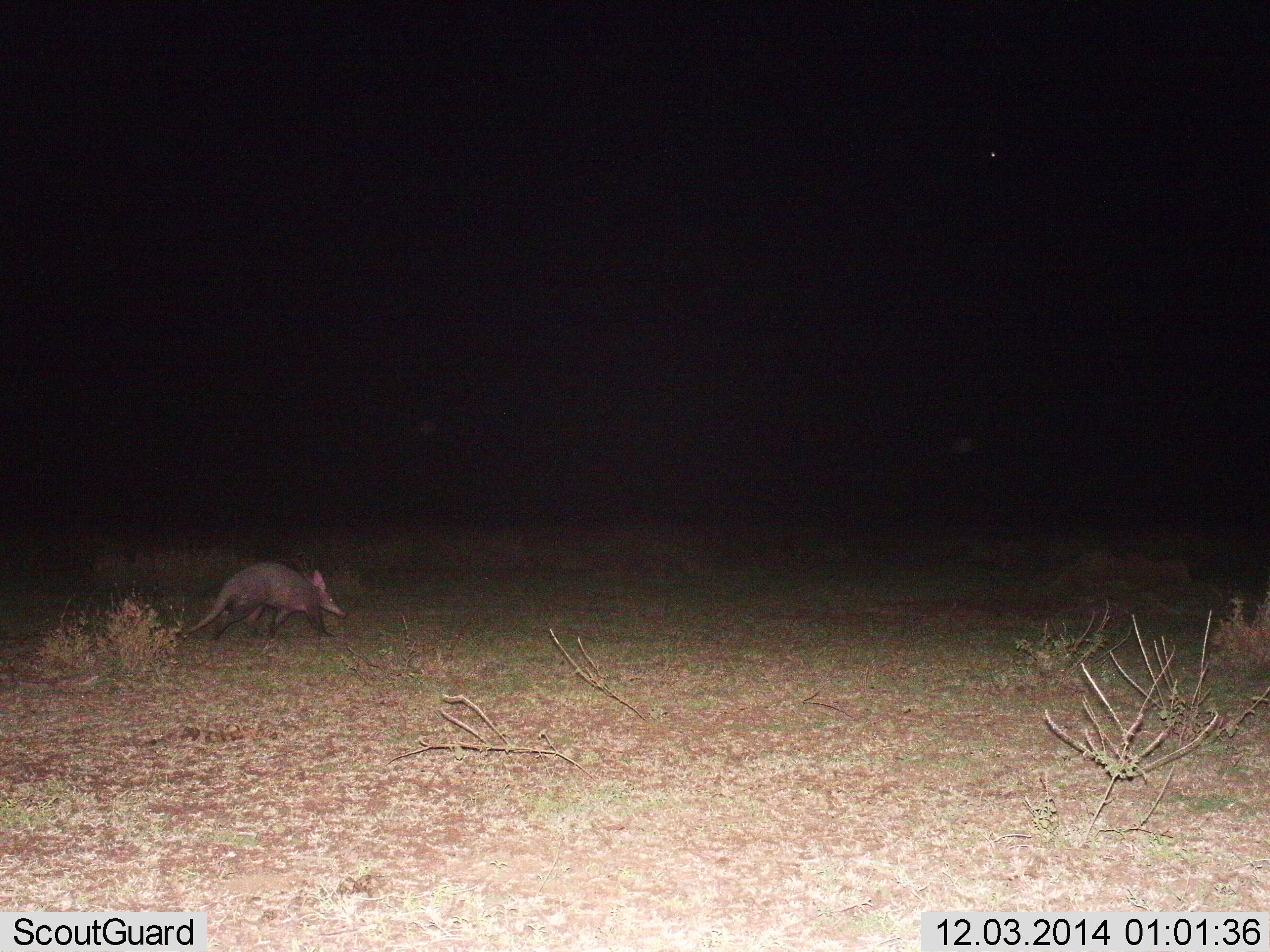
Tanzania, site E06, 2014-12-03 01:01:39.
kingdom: Animalia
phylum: Chordata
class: Mammalia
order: Tubulidentata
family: Orycteropodidae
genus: Orycteropus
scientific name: Orycteropus afer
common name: aardvark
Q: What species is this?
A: Aardvark (Orycteropus afer).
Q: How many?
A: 1.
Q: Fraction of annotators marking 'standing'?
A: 0%.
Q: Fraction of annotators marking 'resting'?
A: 0%.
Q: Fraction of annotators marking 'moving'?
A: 100%.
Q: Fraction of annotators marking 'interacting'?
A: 0%.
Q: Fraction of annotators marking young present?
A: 0%.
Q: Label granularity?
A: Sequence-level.